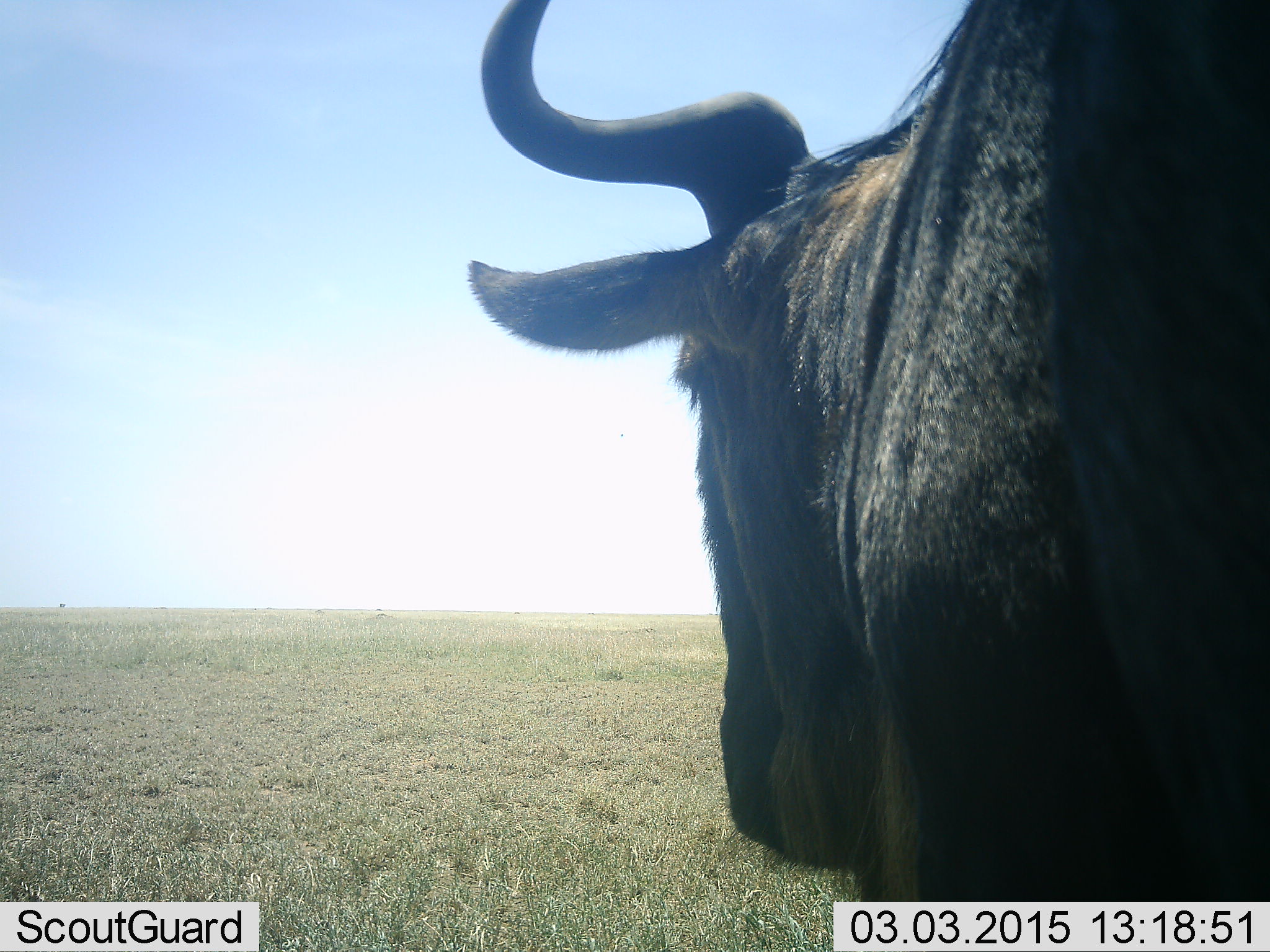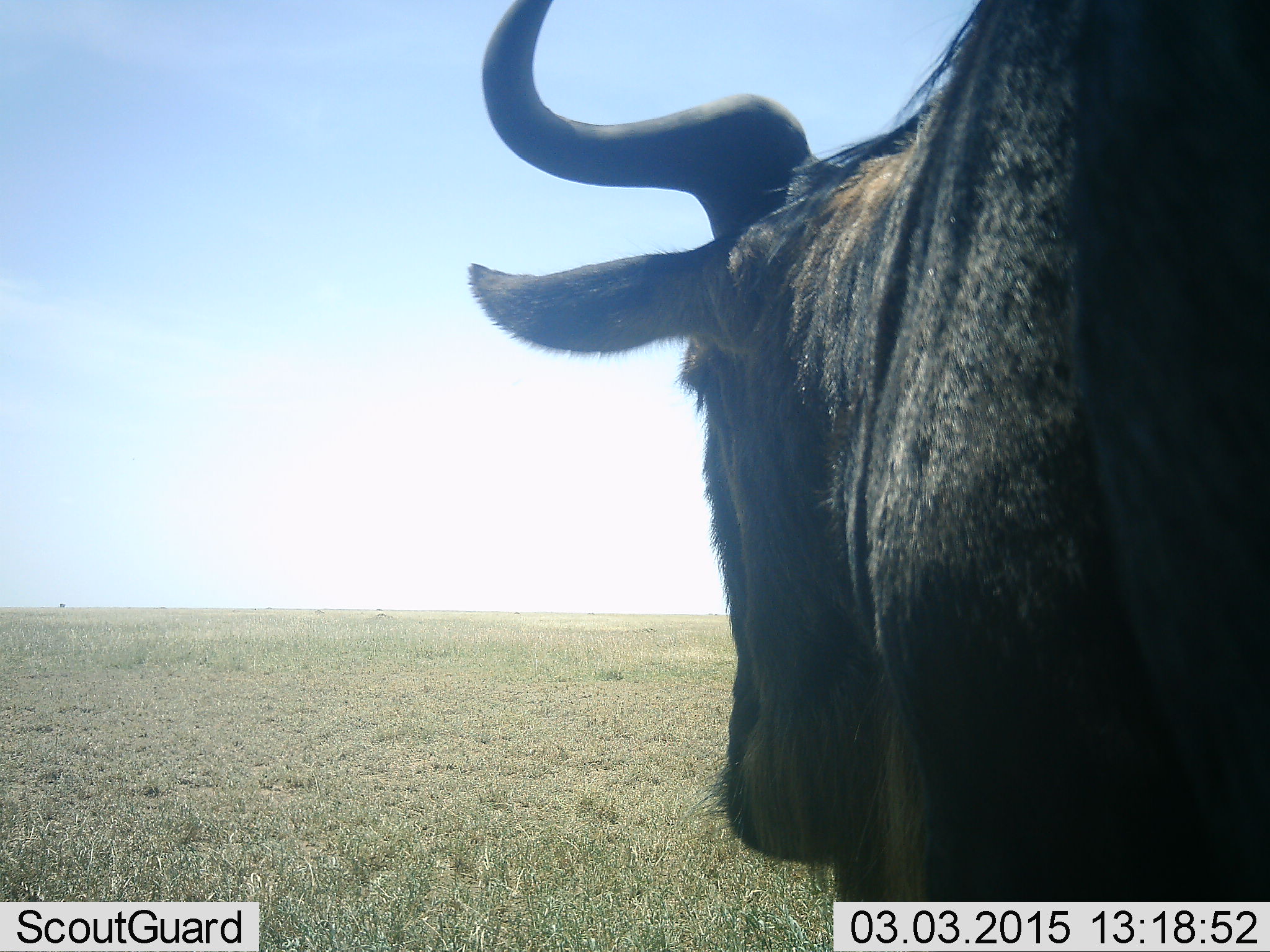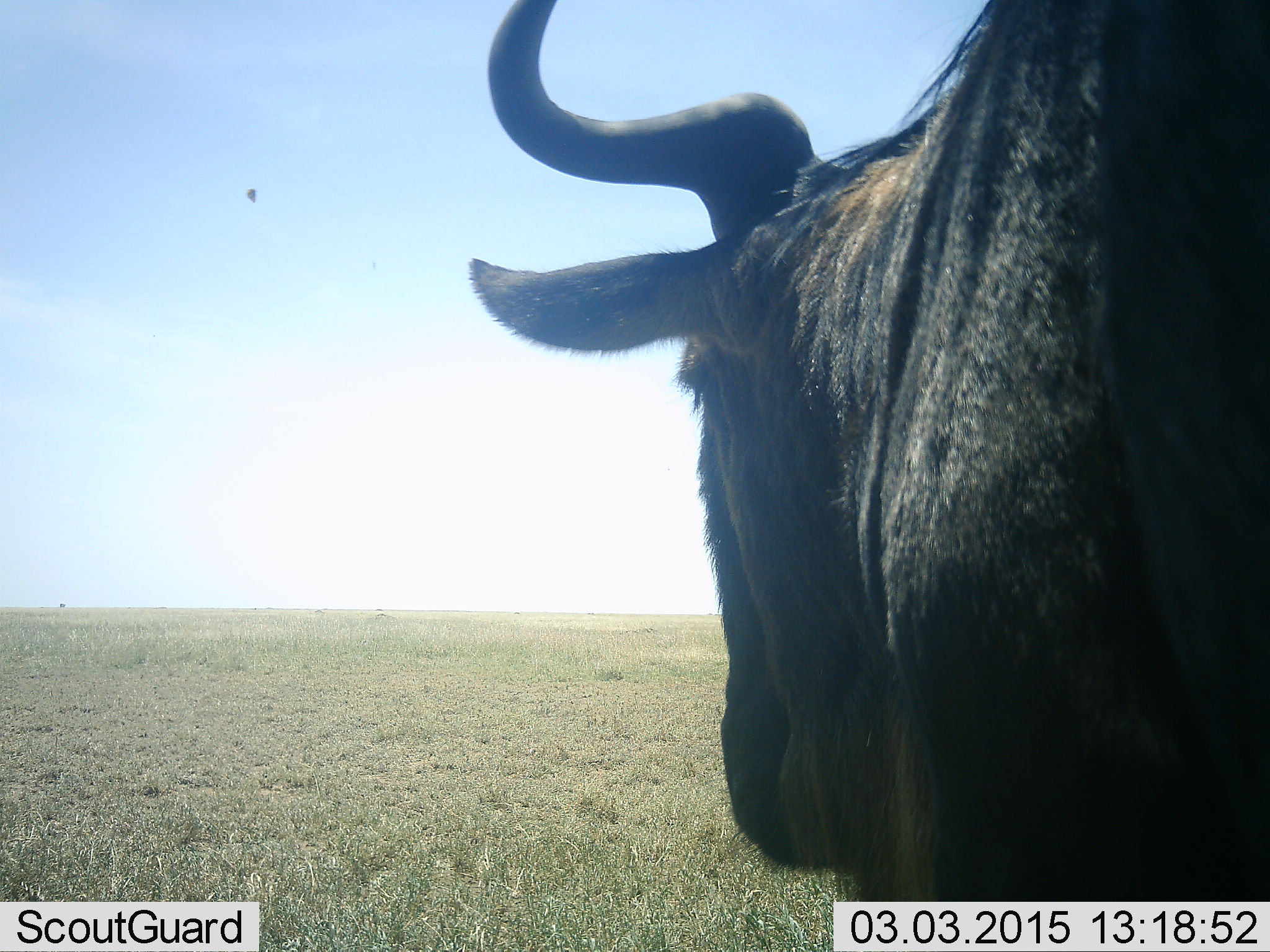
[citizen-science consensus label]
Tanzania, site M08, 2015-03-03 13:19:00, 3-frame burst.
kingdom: Animalia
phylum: Chordata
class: Mammalia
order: Artiodactyla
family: Bovidae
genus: Connochaetes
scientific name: Connochaetes taurinus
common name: blue wildebeest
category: wildebeest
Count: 1.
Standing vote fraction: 82%.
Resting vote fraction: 9%.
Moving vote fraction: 0%.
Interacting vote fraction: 0%.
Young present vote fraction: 0%.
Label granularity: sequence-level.